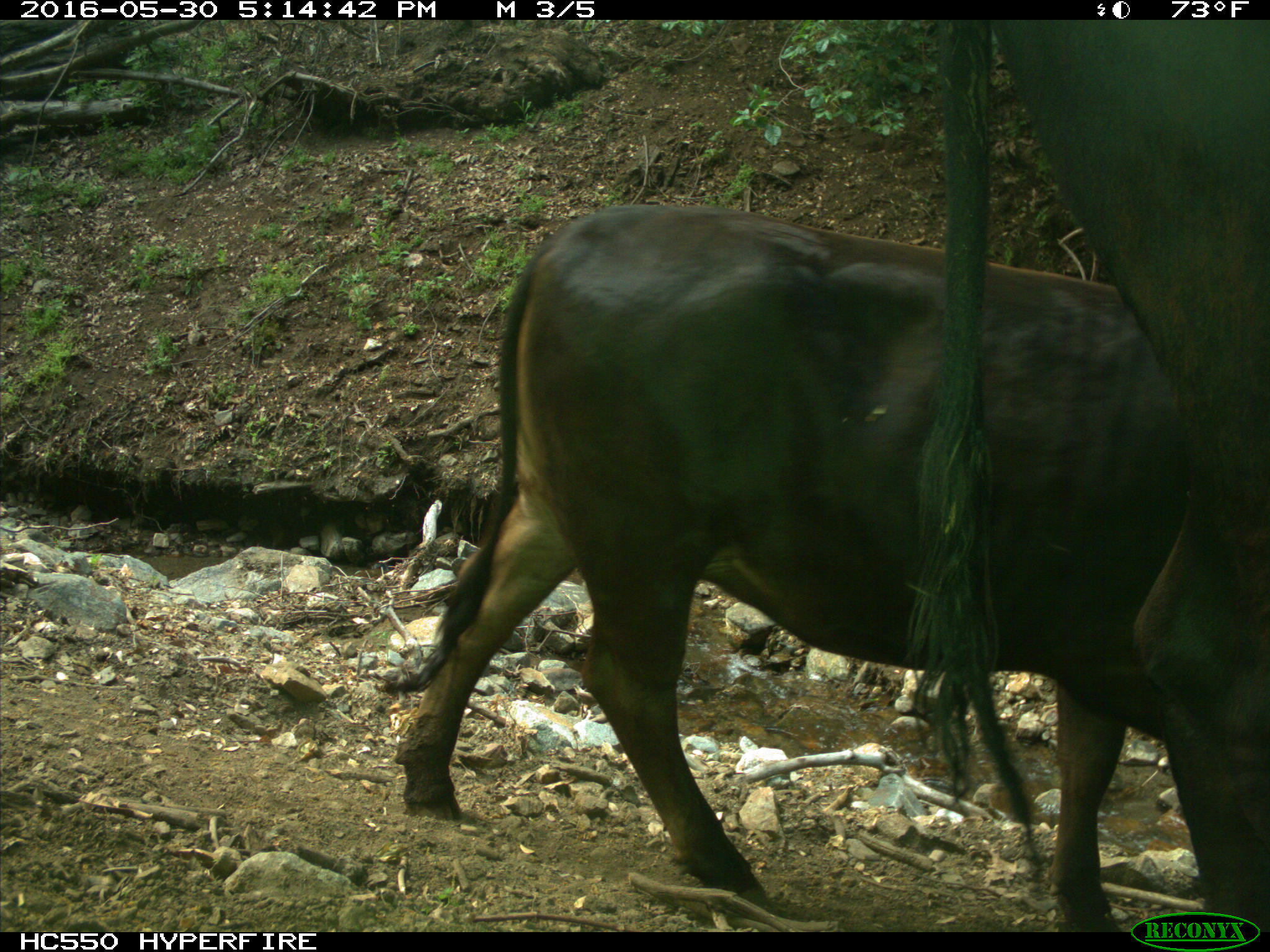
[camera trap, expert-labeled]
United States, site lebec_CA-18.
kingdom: Animalia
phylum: Chordata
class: Mammalia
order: Artiodactyla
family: Bovidae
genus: Bos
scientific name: Bos taurus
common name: domestic cow